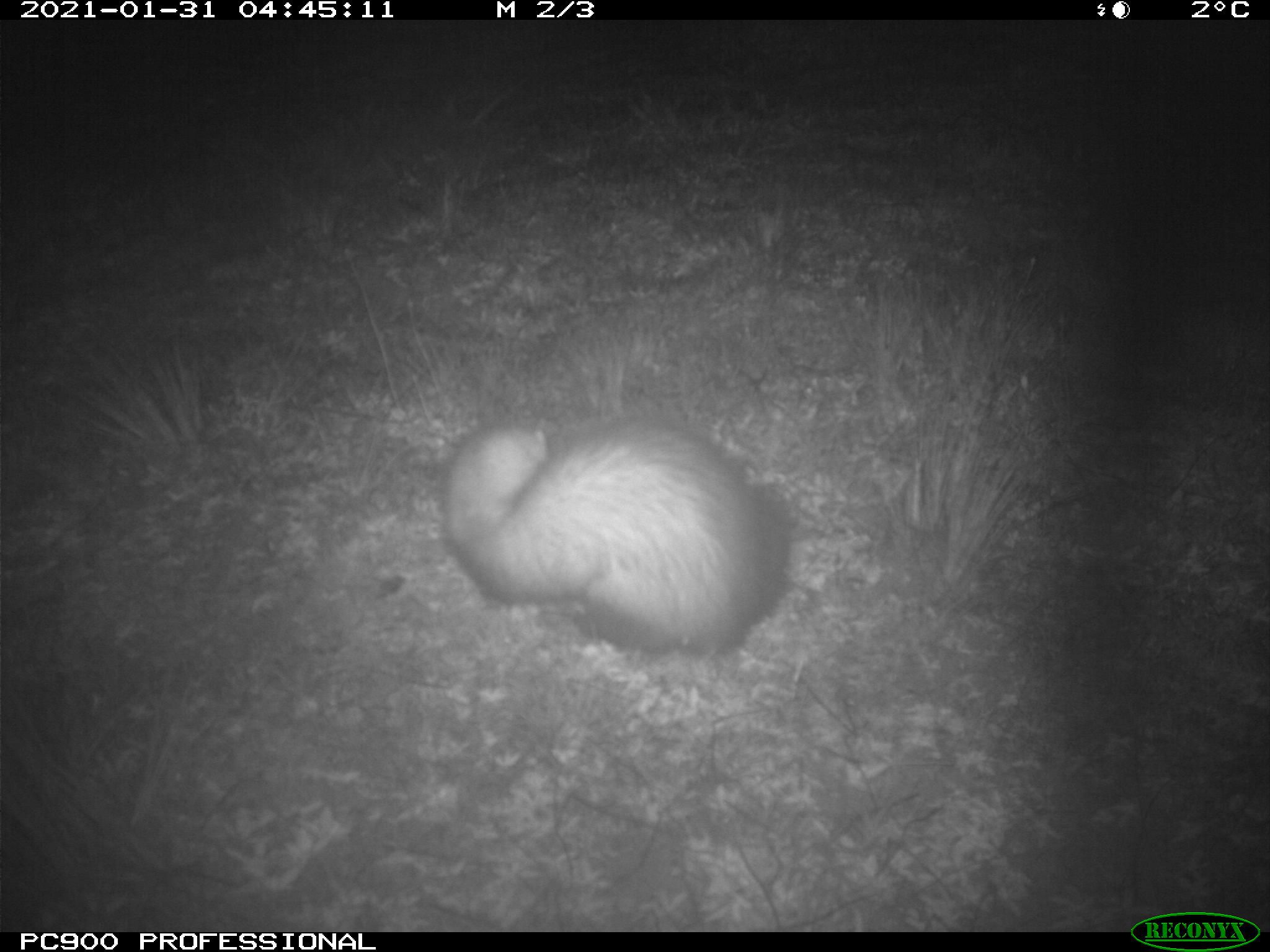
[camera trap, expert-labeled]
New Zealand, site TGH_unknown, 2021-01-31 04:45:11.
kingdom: Animalia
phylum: Chordata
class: Mammalia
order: Carnivora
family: Mustelidae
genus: Mustela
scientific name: Mustela furo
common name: ferret